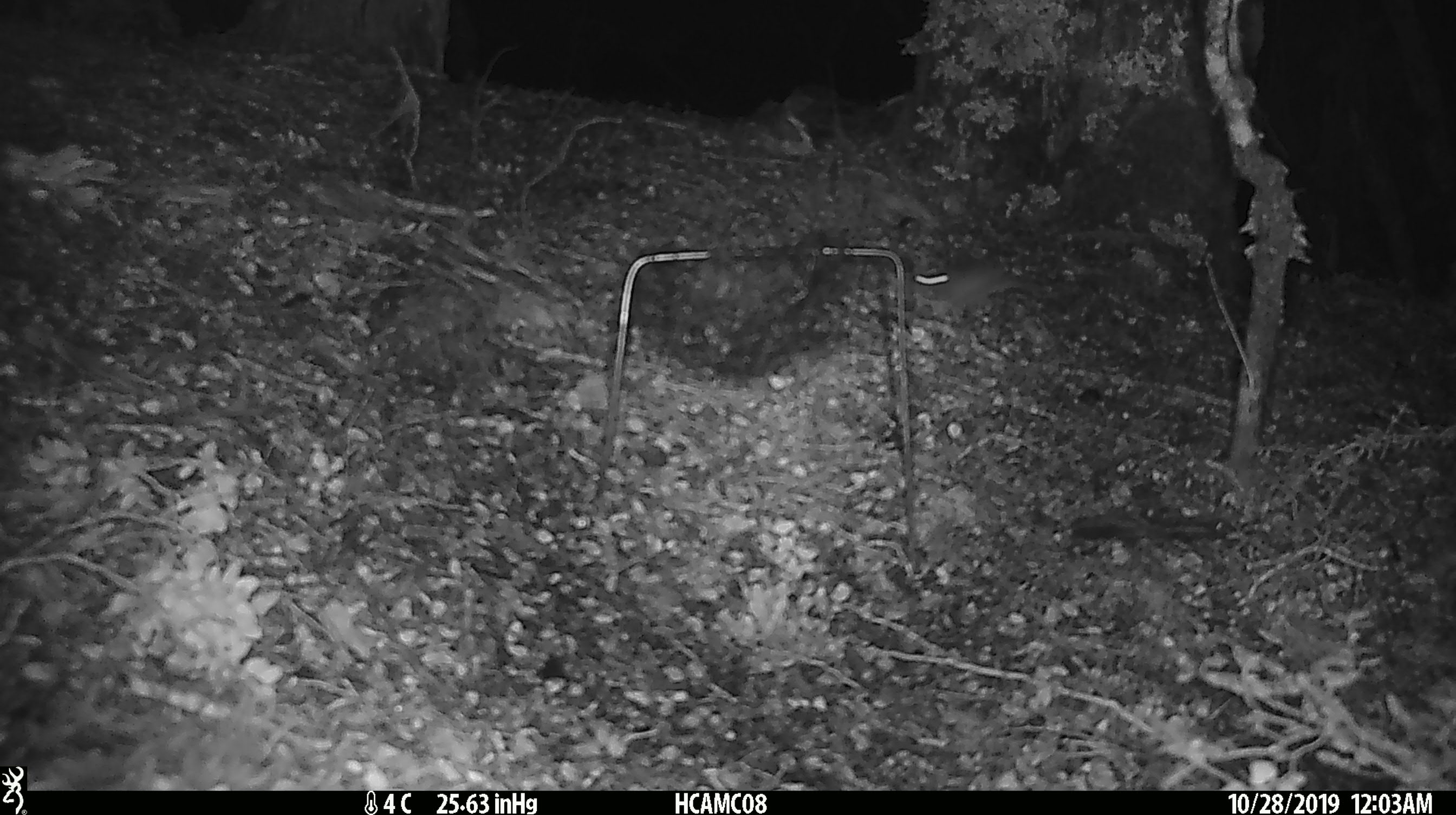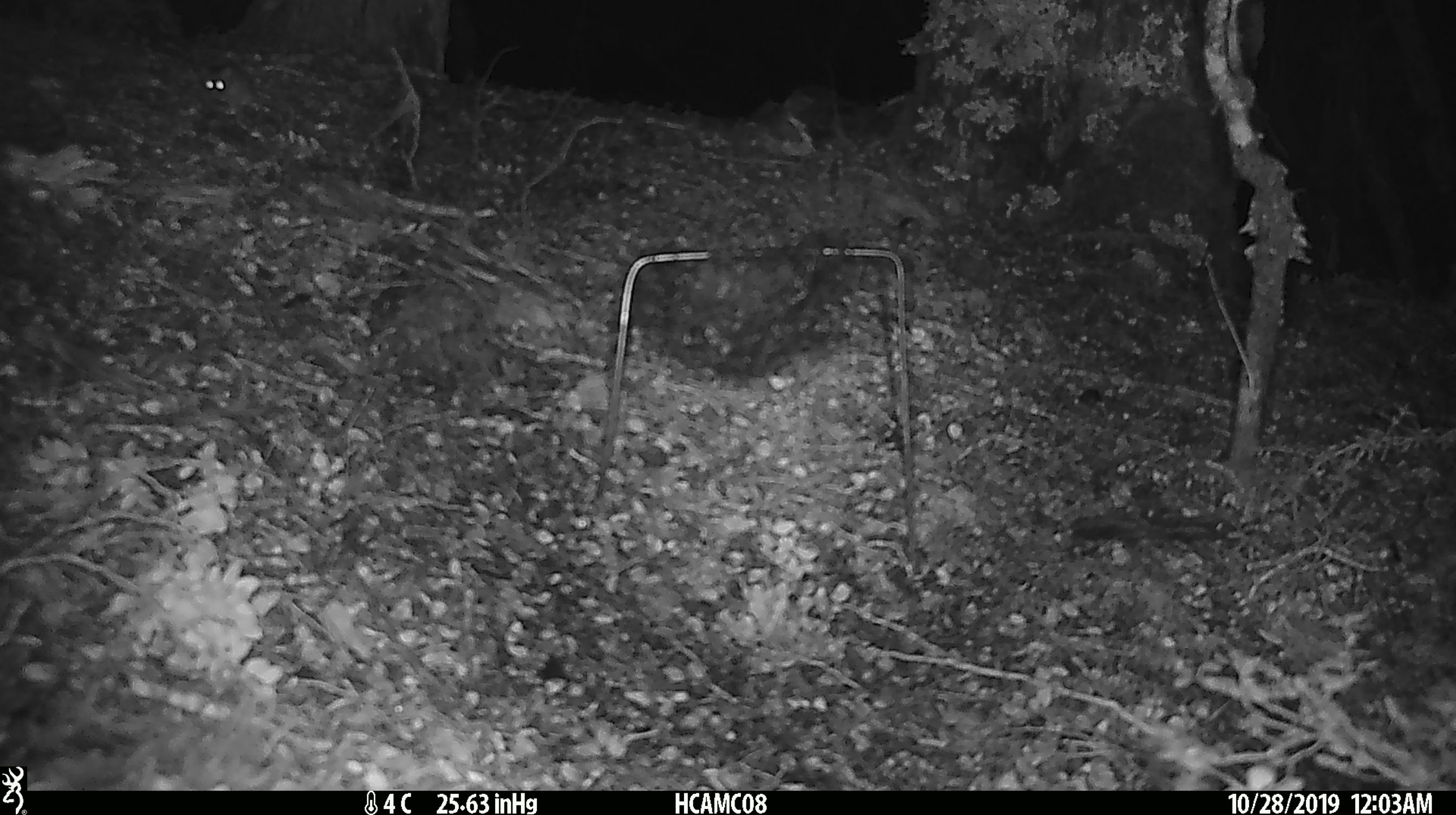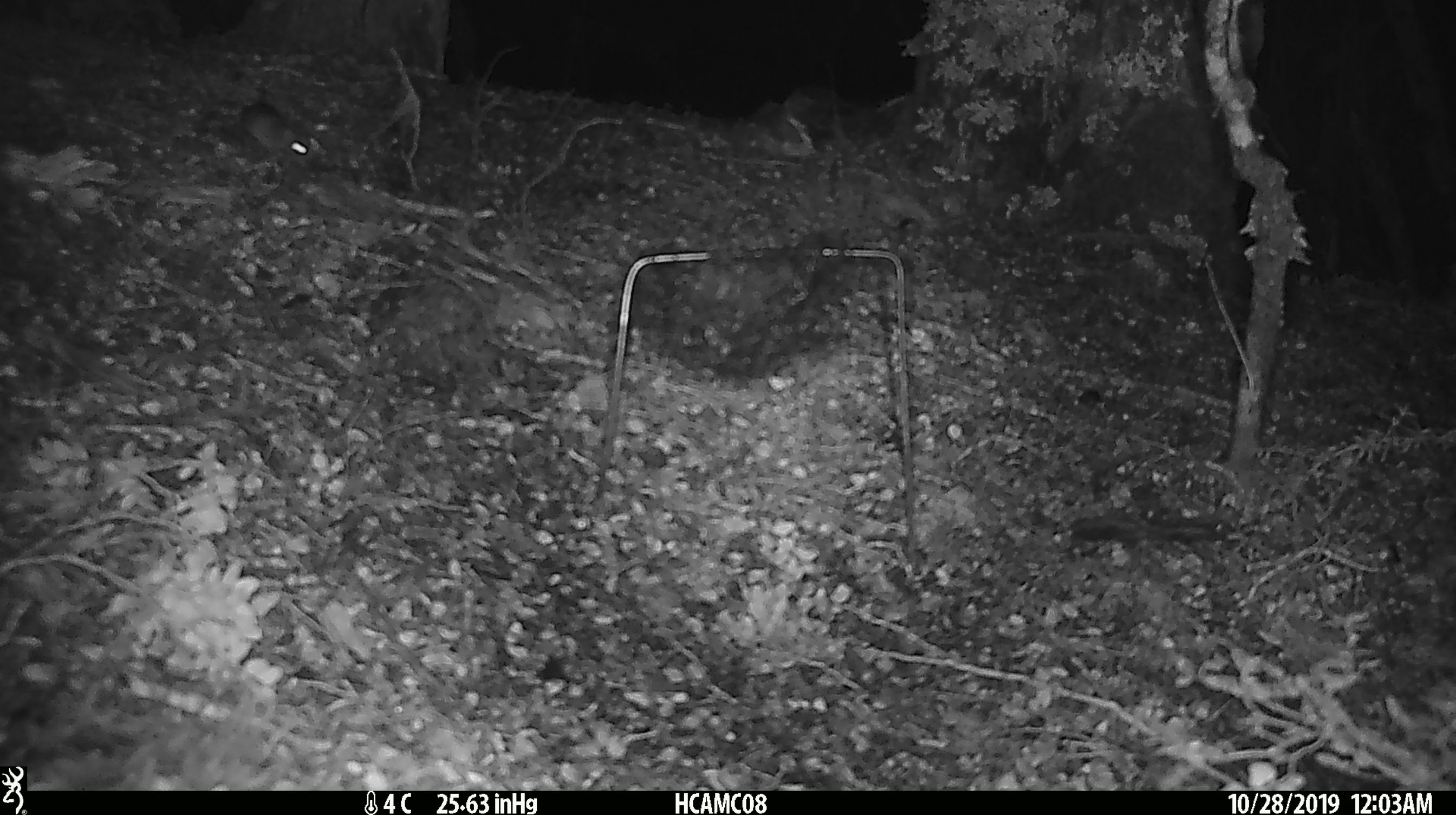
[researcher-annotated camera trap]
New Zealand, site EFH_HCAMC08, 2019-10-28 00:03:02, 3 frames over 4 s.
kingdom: Animalia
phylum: Chordata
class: Mammalia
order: Rodentia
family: Muridae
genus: Mus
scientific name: Mus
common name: mouse